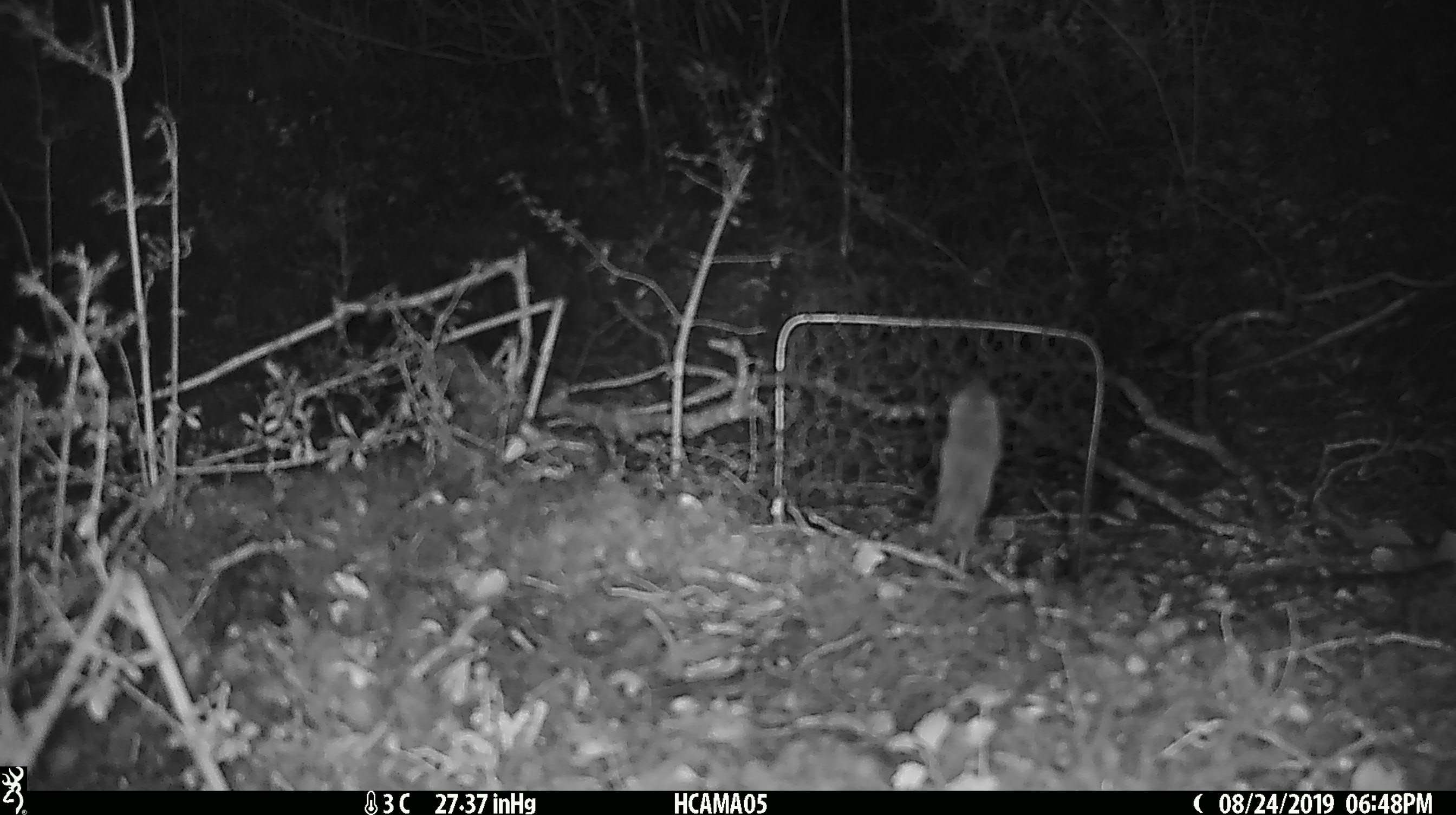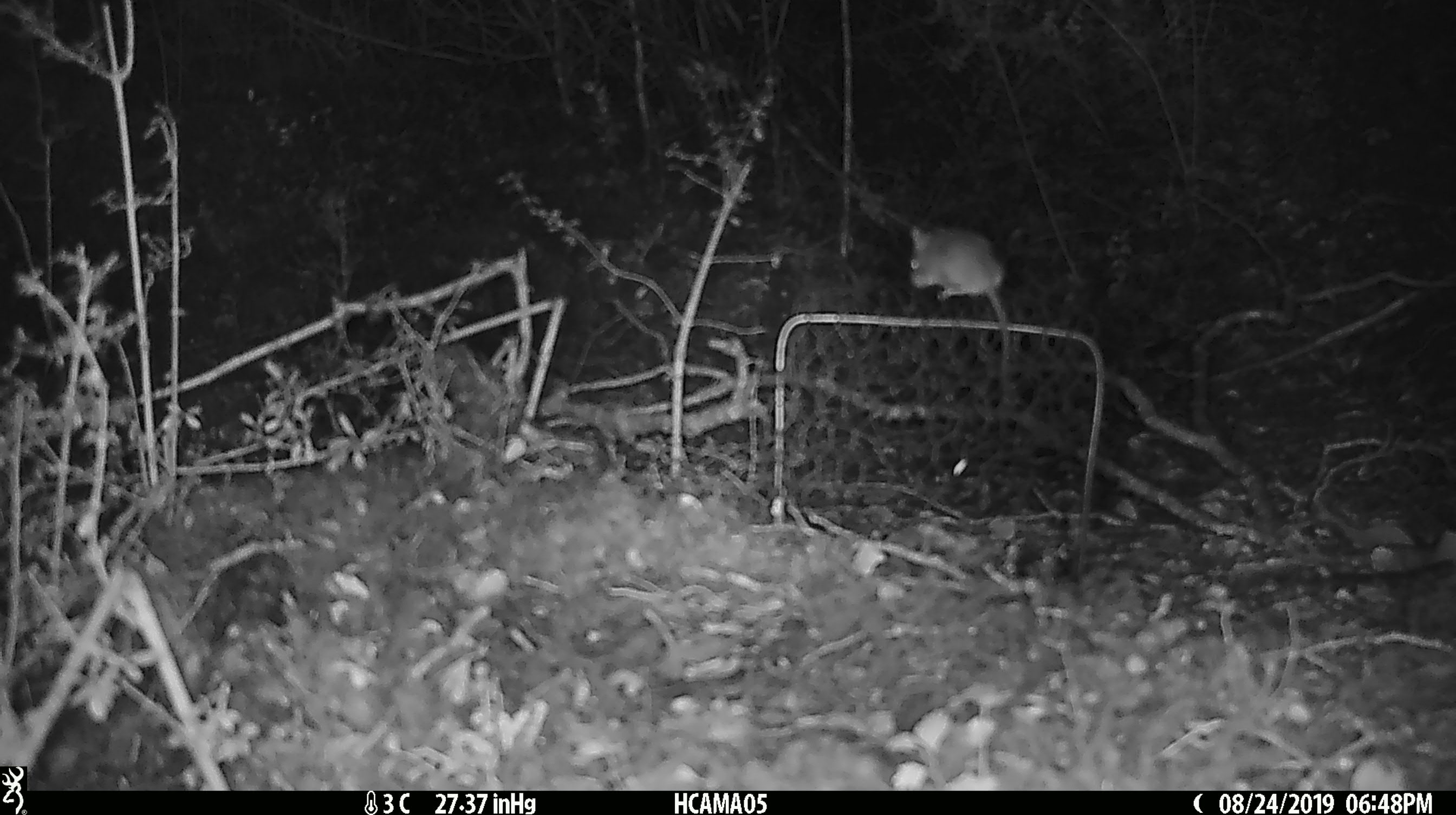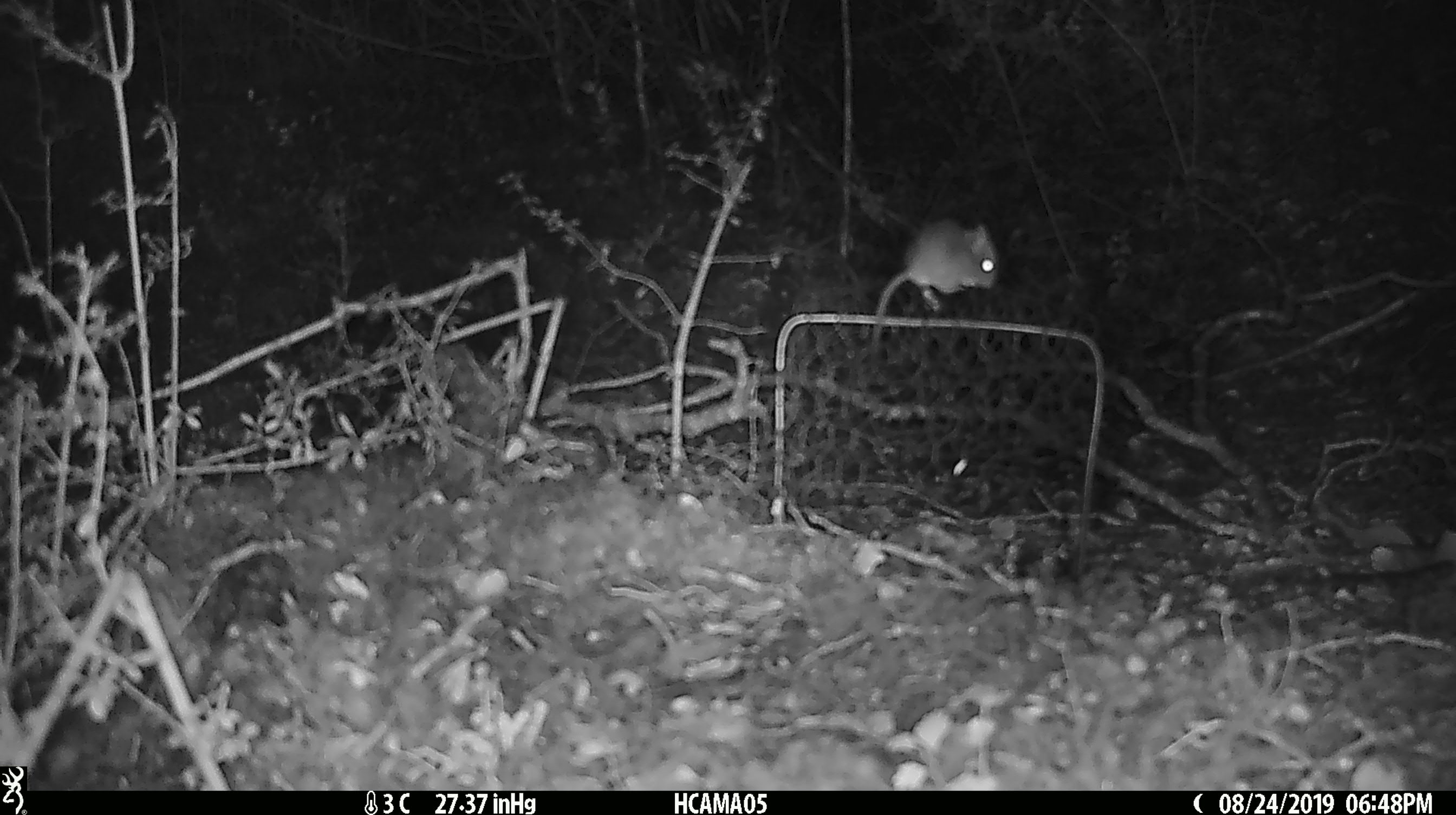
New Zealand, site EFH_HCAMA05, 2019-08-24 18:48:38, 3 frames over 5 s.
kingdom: Animalia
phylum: Chordata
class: Mammalia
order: Rodentia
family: Muridae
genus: Mus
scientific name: Mus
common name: mouse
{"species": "mouse (Mus)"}